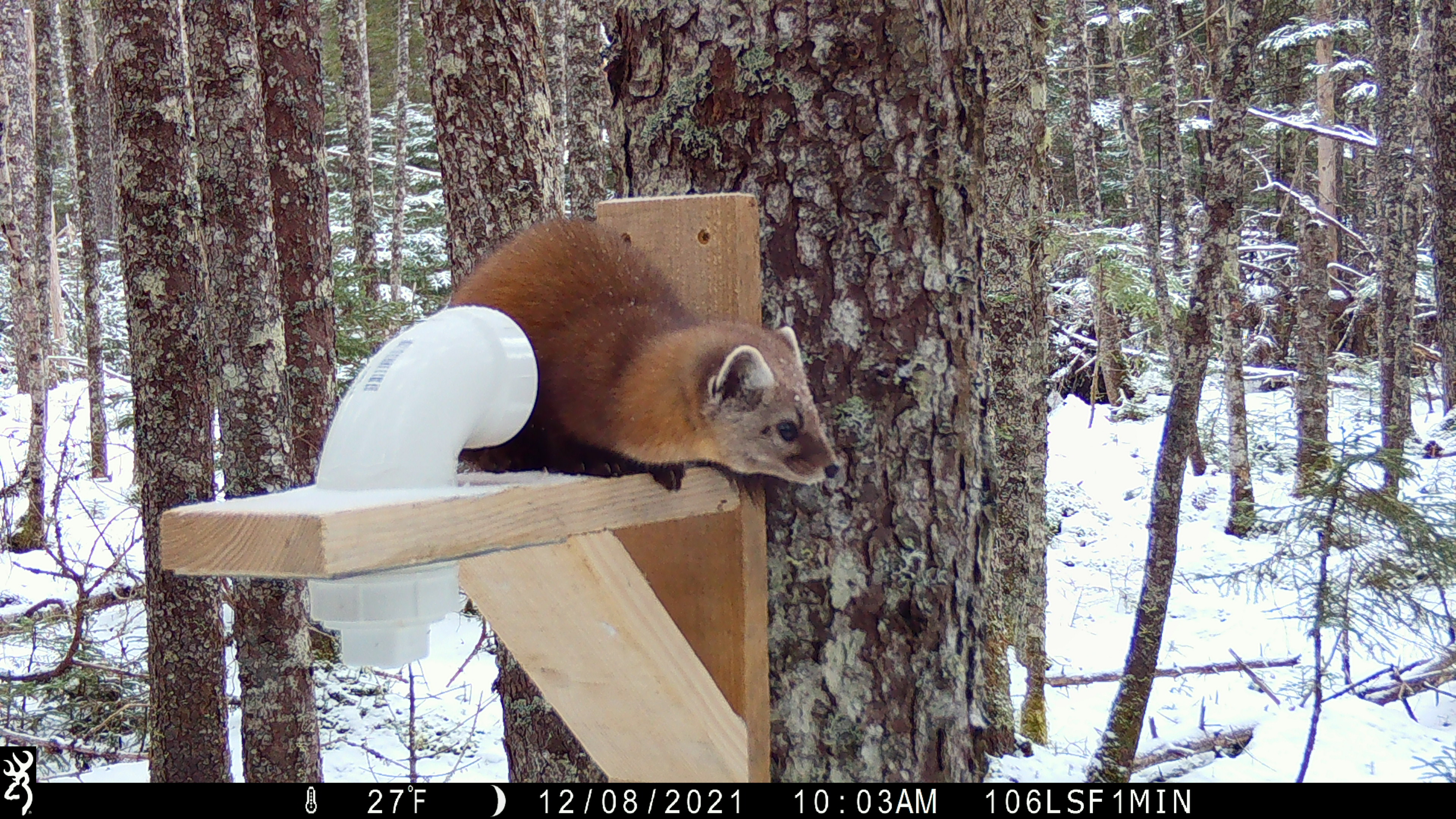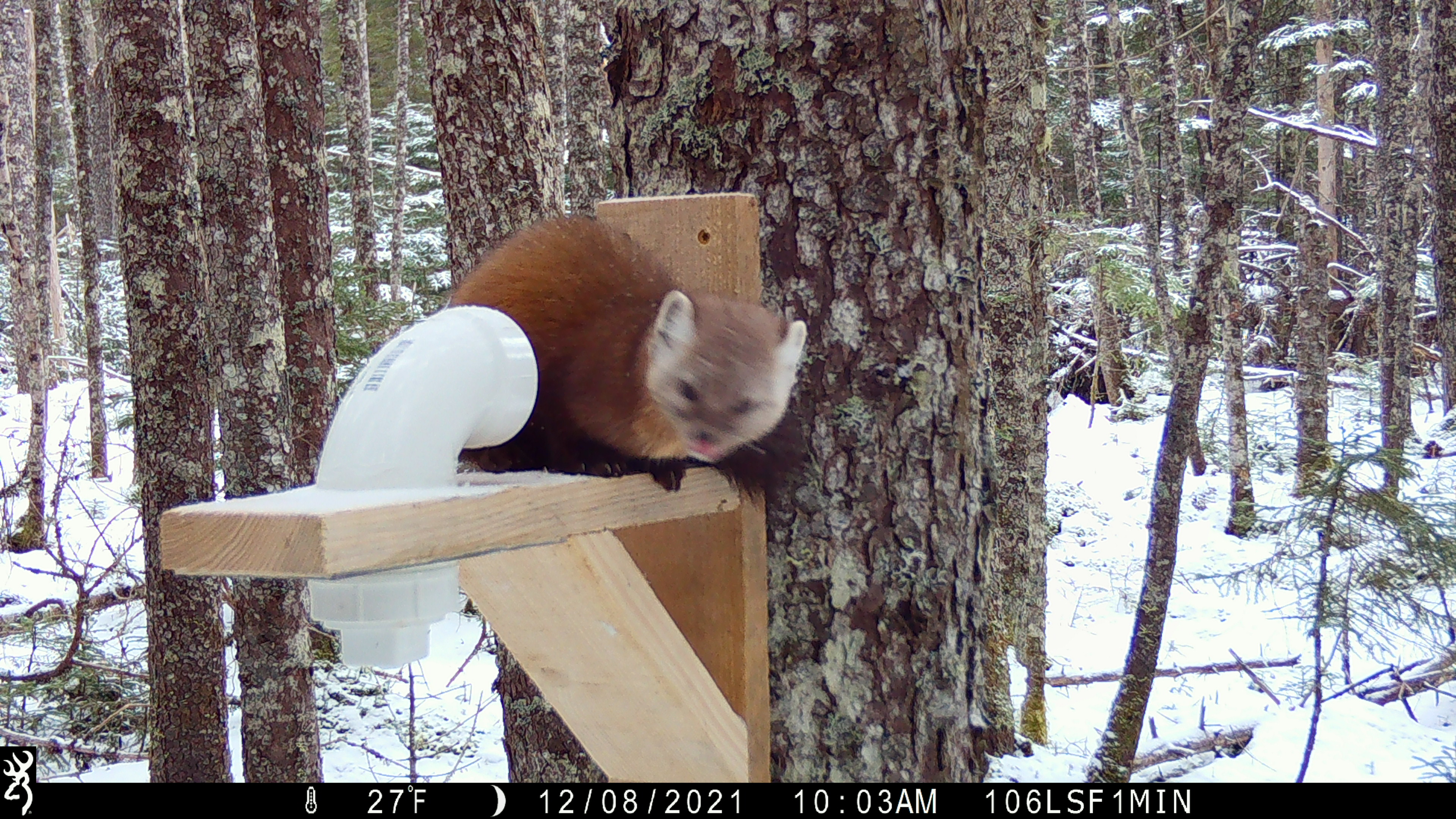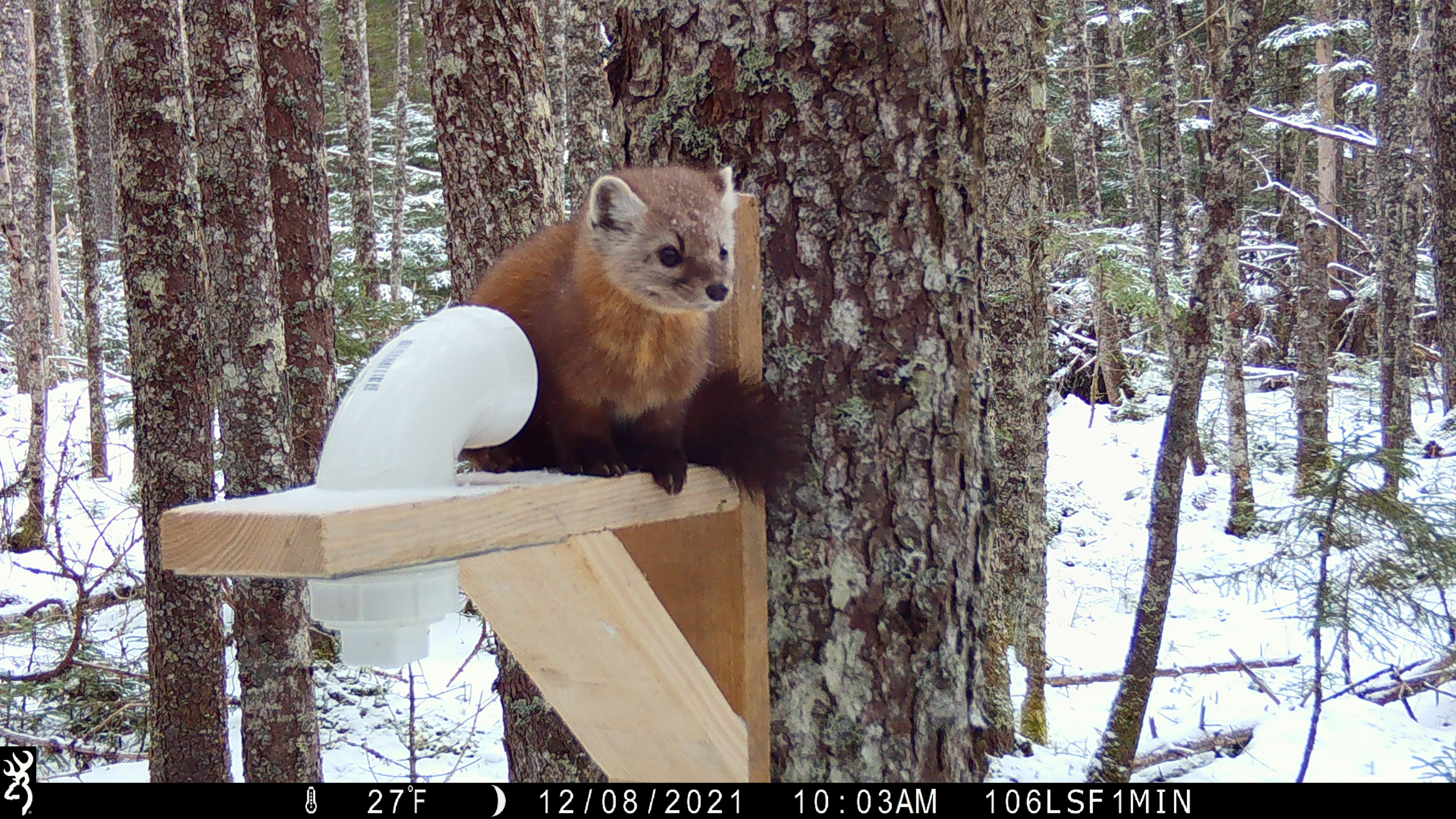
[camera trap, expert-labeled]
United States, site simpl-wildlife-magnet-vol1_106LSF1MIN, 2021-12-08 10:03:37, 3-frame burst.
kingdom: Animalia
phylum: Chordata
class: Mammalia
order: Carnivora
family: Mustelidae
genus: Martes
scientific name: Martes americana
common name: american marten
American marten (Martes americana).